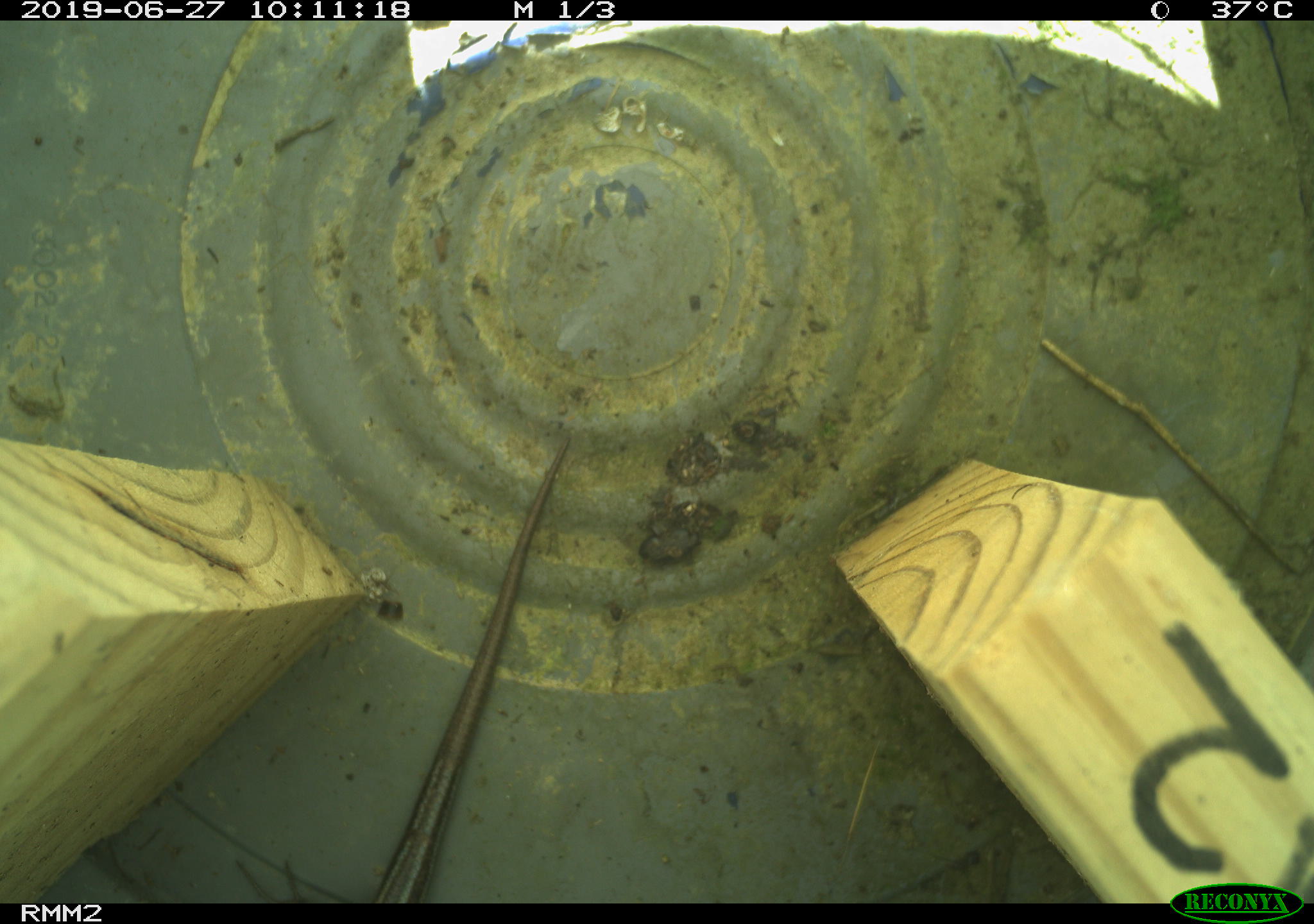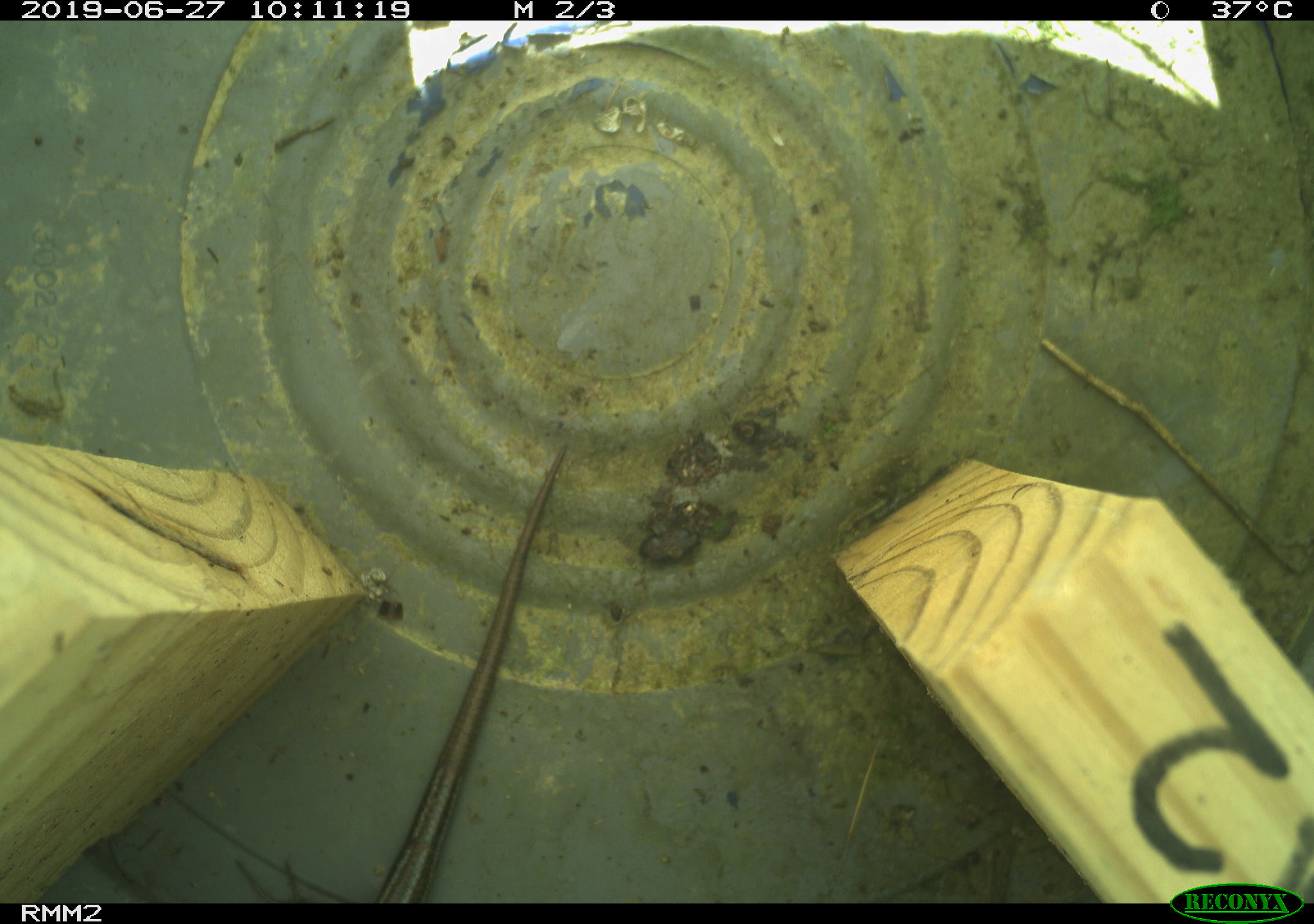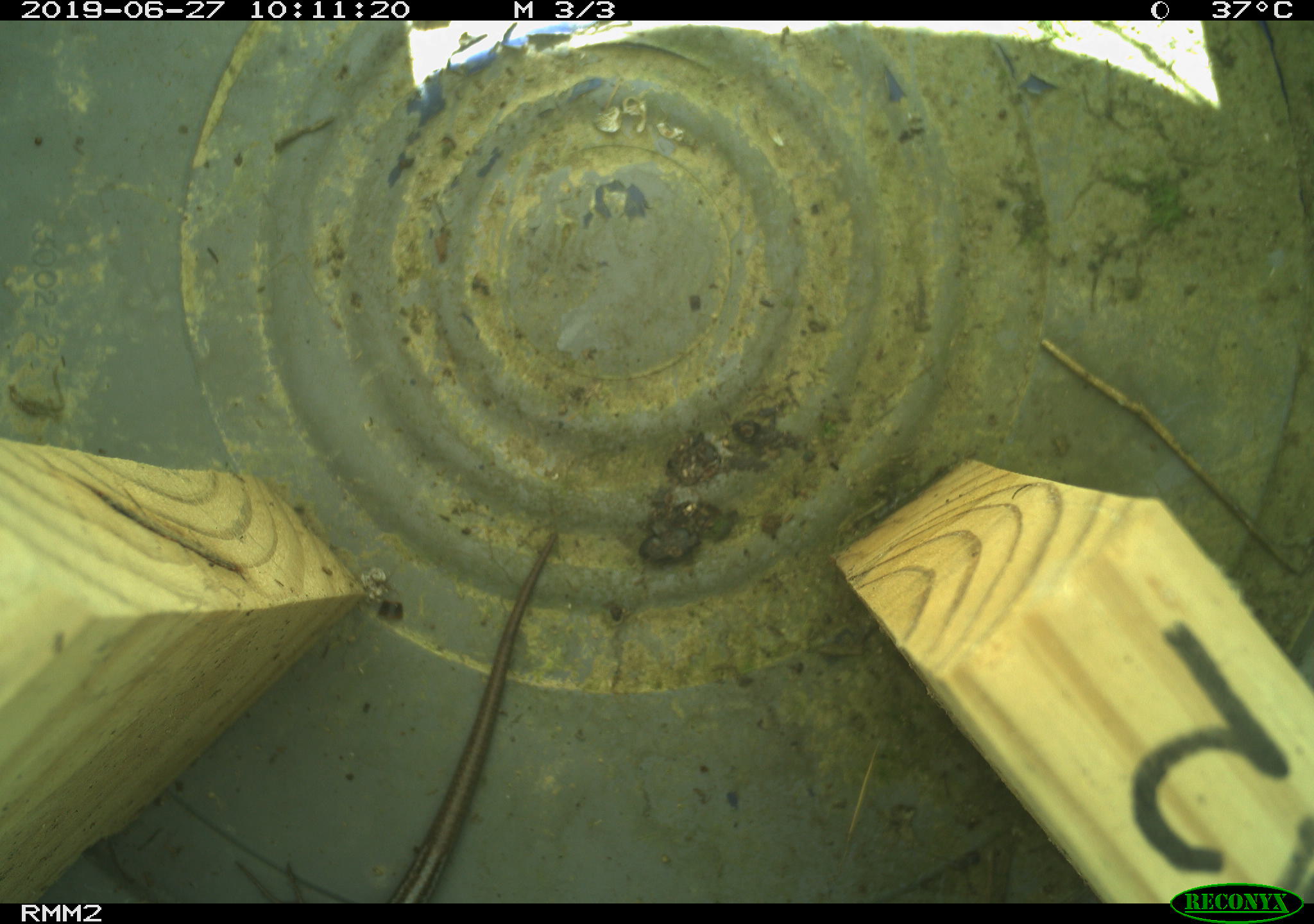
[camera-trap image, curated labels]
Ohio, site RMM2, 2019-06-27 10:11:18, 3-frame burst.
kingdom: Animalia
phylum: Chordata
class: Reptilia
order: Squamata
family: Scincidae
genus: Plestiodon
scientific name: Plestiodon fasciatus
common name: common five-lined skink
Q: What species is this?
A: Common five-lined skink (Plestiodon fasciatus).